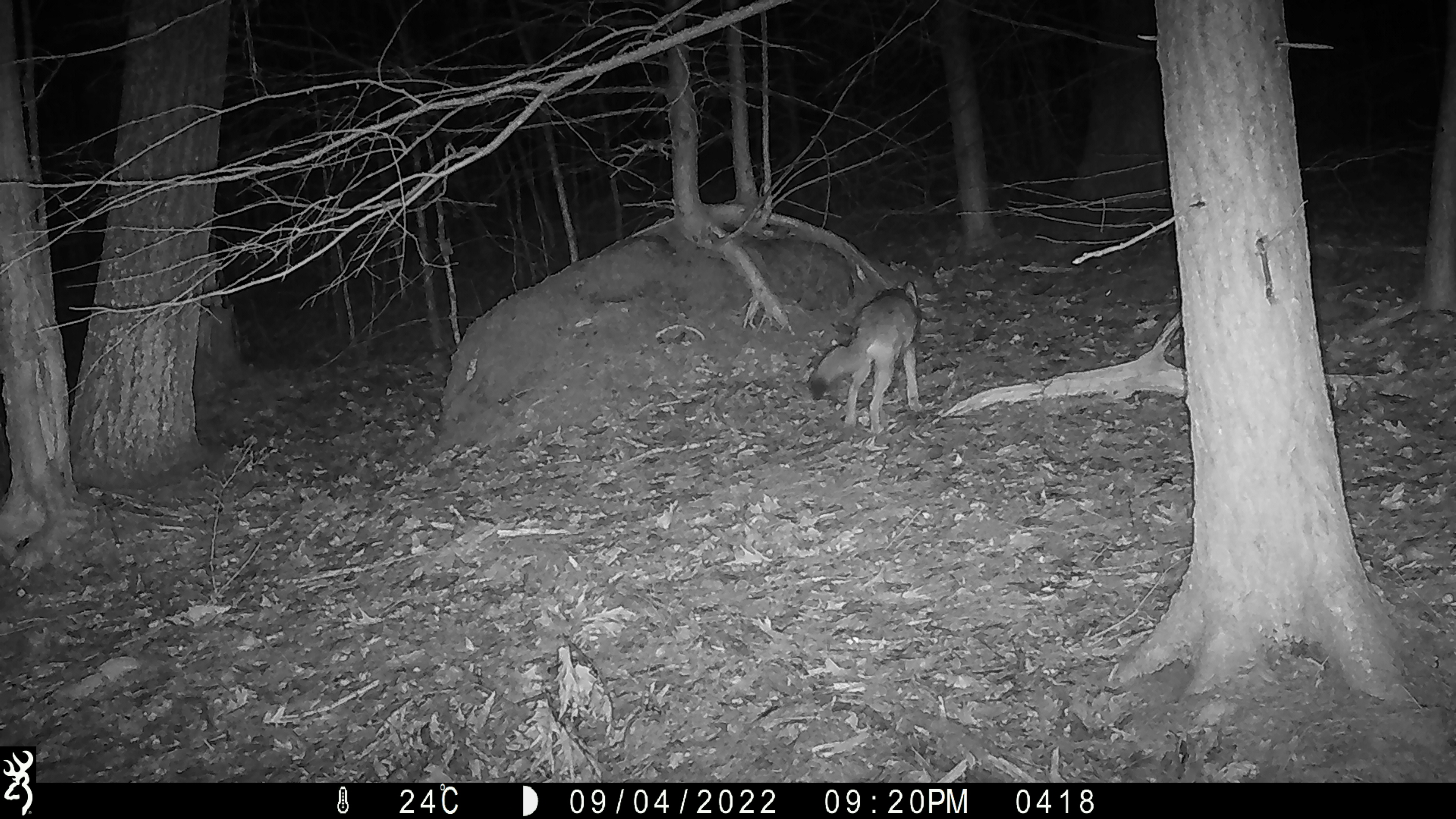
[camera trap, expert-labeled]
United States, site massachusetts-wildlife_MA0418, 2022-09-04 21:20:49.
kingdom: Animalia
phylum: Chordata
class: Mammalia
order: Carnivora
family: Canidae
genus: Canis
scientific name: Canis latrans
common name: coyote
Coyote (Canis latrans).